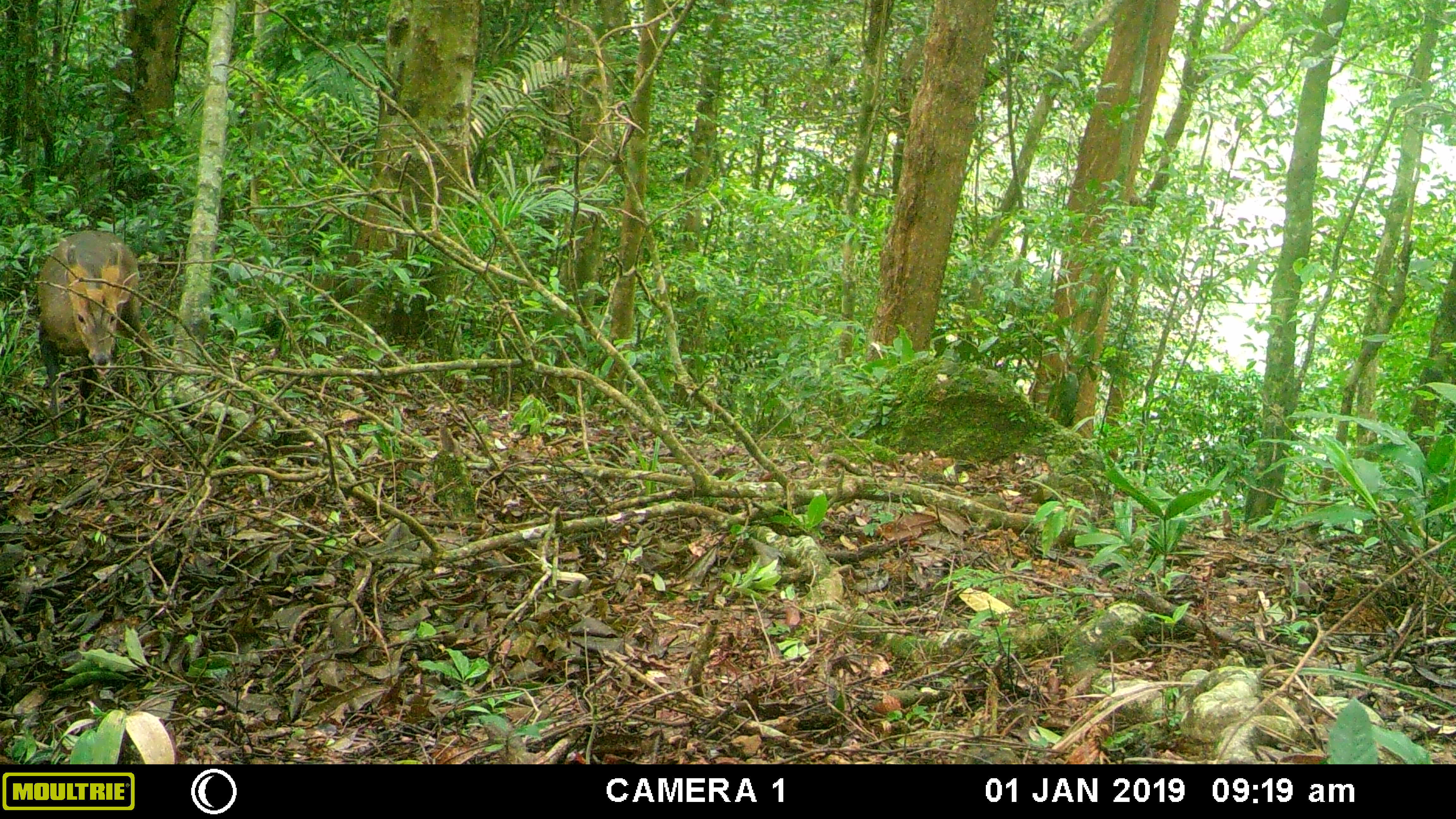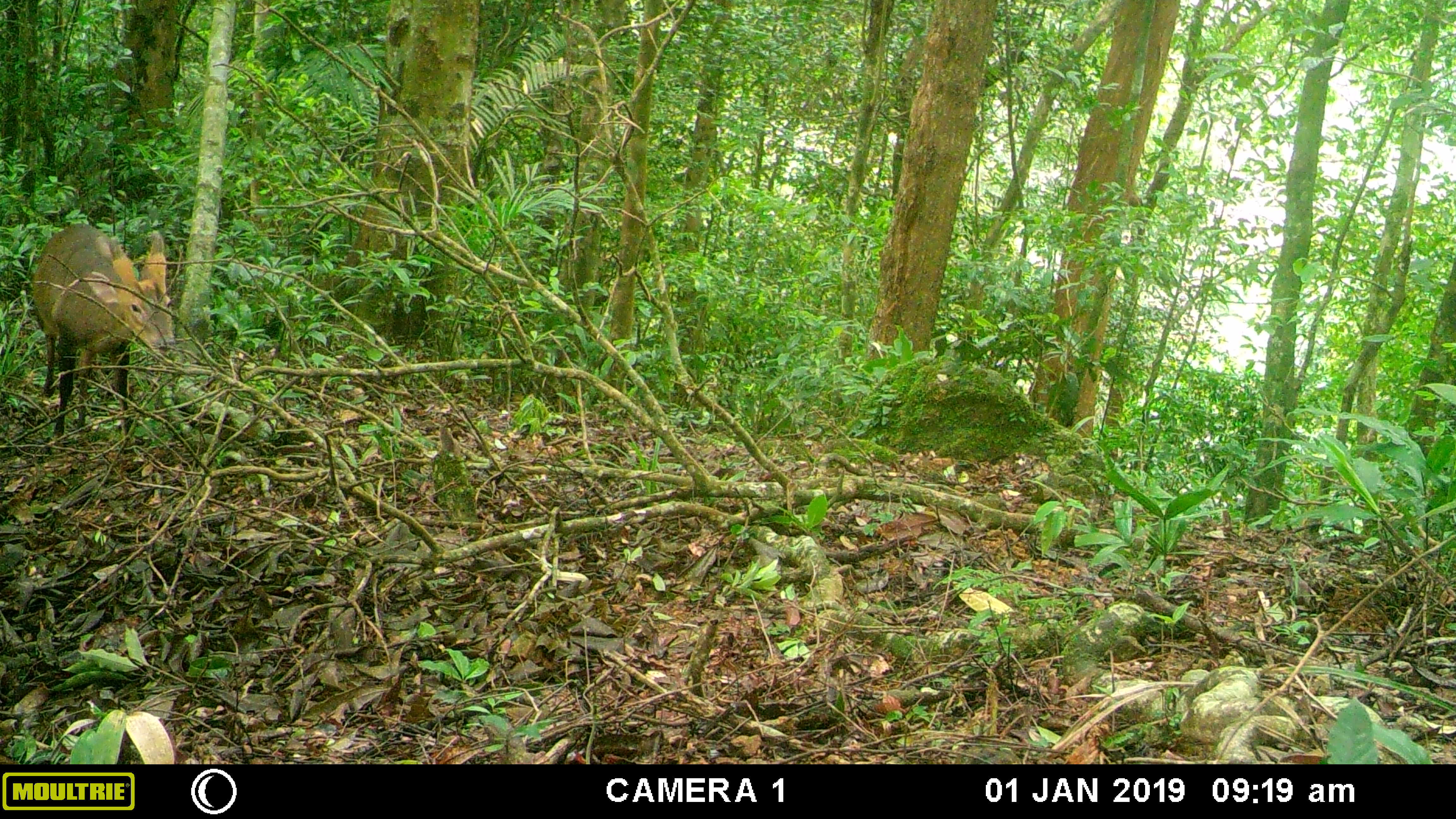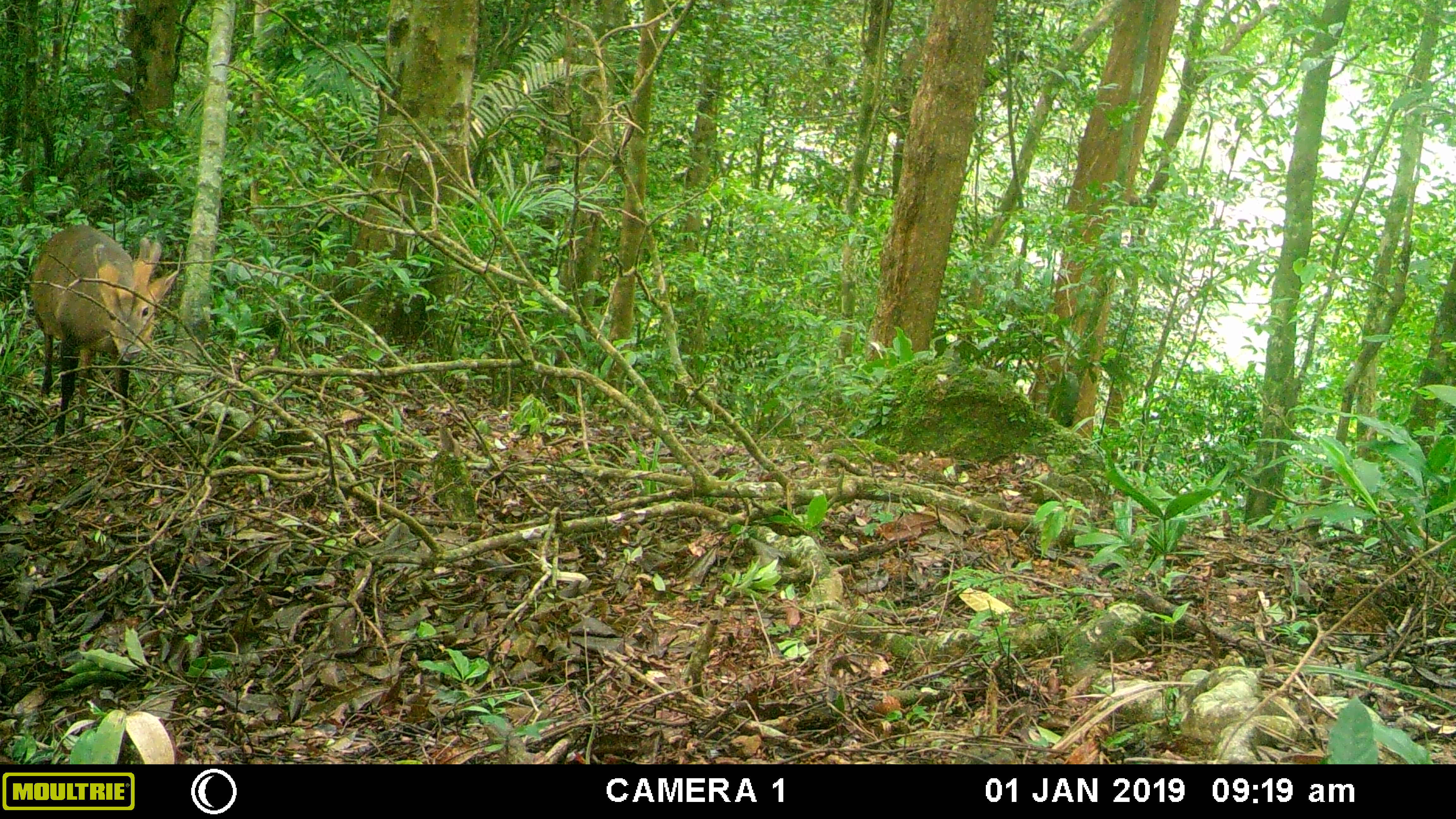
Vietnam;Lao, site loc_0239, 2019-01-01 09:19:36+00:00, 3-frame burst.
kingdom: Animalia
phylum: Chordata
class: Mammalia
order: Artiodactyla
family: Cervidae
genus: Muntiacus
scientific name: Muntiacus vuquangensis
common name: large-antlered muntjac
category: large antlered muntjac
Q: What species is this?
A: Large antlered muntjac (large-antlered muntjac) (Muntiacus vuquangensis).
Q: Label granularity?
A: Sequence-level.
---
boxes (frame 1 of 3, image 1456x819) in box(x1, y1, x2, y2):
large antlered muntjac: box(36, 229, 162, 437)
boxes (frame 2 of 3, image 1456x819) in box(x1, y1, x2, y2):
large antlered muntjac: box(31, 222, 176, 443)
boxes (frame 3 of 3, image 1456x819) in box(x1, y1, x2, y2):
large antlered muntjac: box(30, 222, 176, 443)